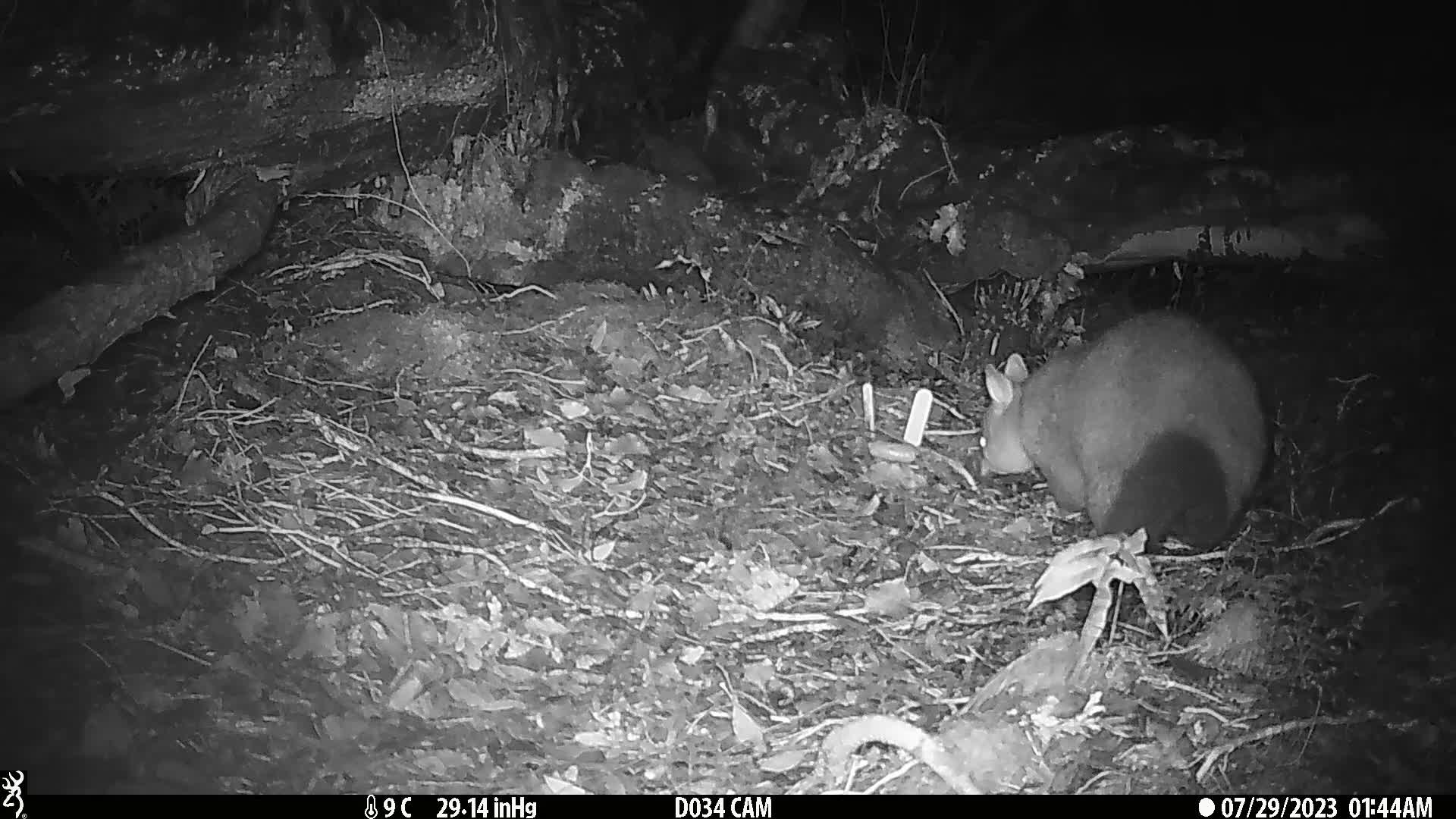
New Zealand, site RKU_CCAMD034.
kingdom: Animalia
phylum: Chordata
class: Mammalia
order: Diprotodontia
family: Phalangeridae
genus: Trichosurus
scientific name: Trichosurus vulpecula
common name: common brushtail possum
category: possum